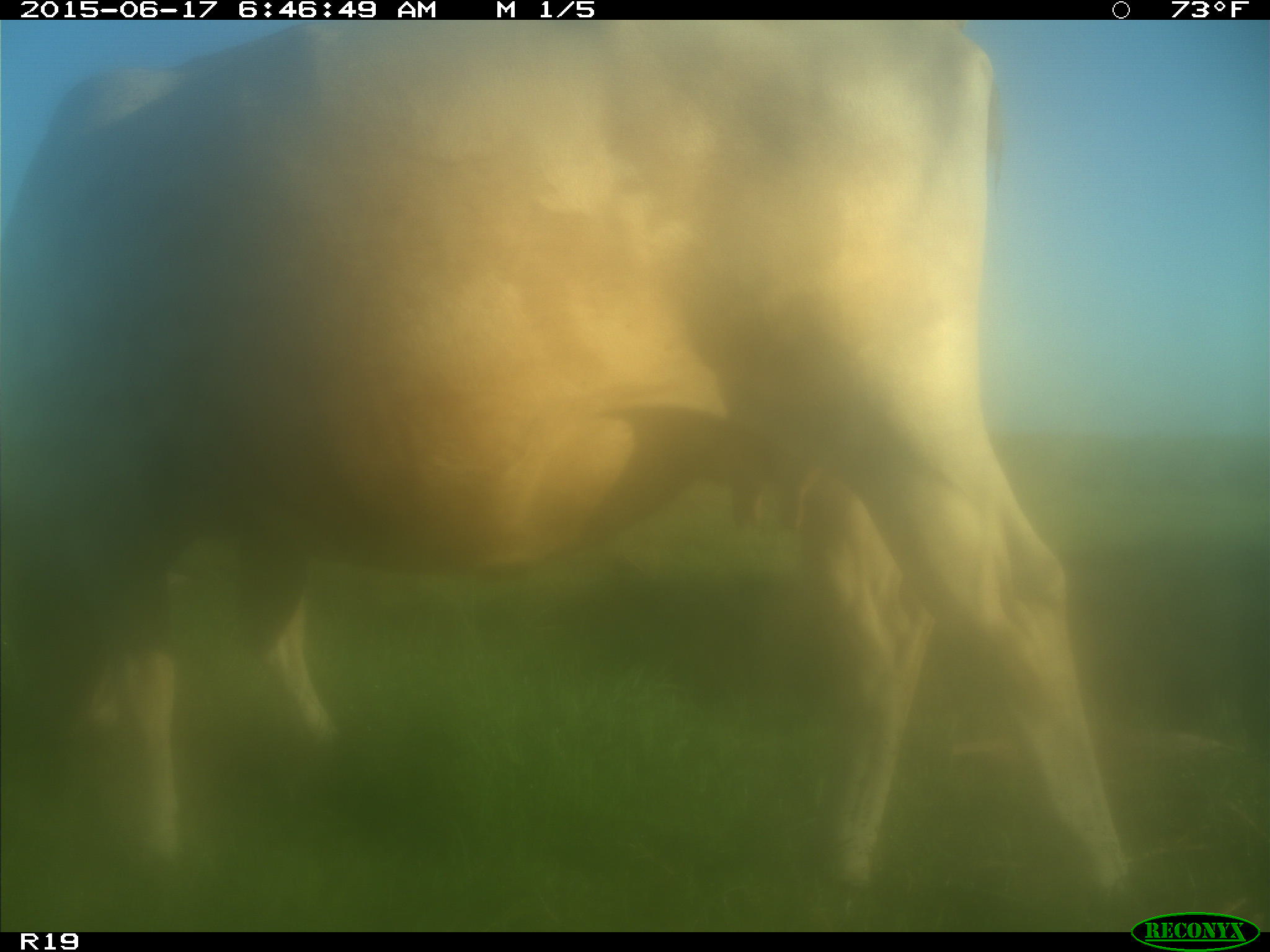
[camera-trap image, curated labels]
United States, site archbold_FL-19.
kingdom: Animalia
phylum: Chordata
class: Mammalia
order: Artiodactyla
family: Bovidae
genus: Bos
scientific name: Bos taurus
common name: domestic cow